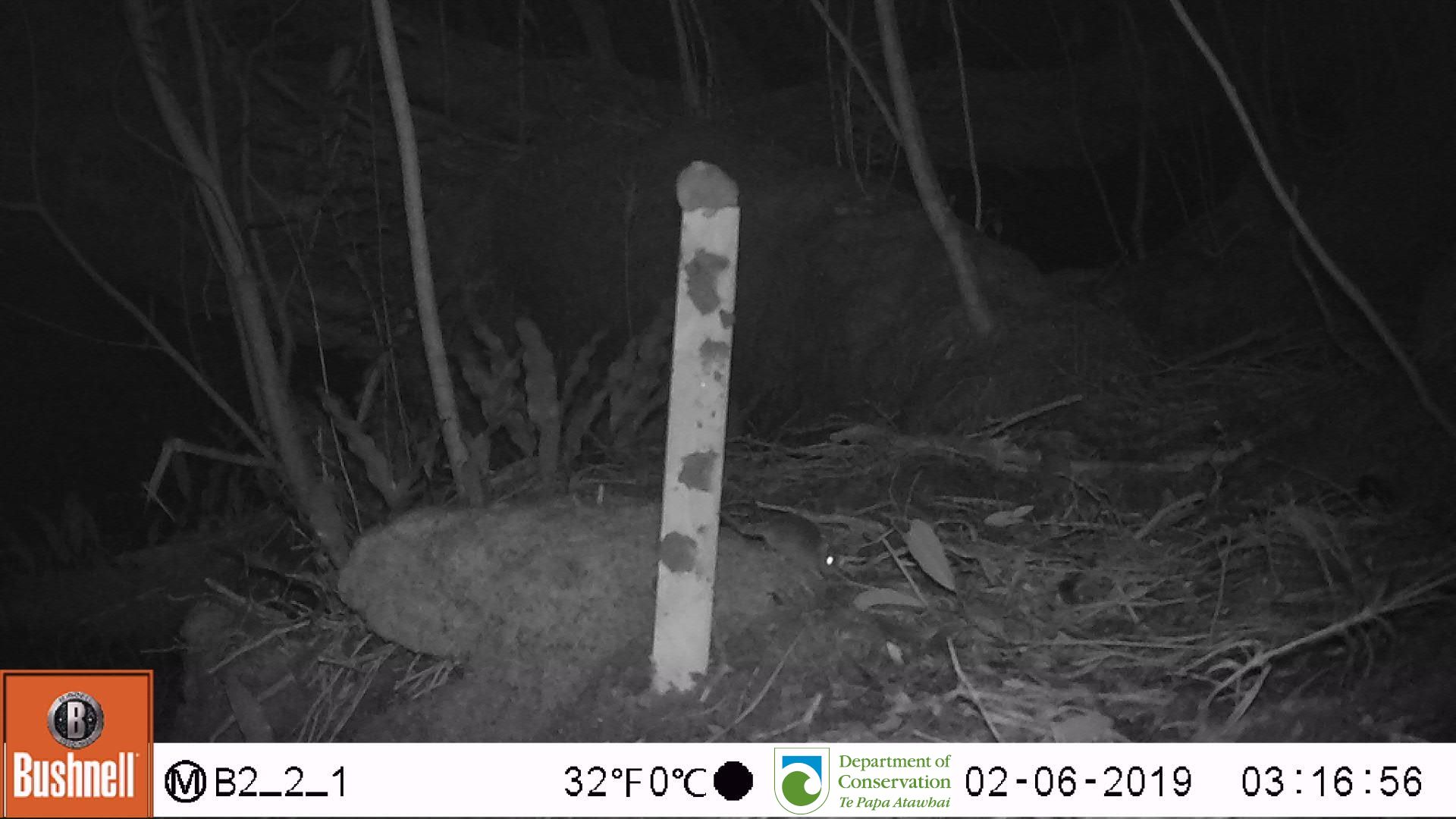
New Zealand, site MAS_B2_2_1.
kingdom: Animalia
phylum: Chordata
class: Mammalia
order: Rodentia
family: Muridae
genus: Mus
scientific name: Mus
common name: mouse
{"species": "mouse (Mus)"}